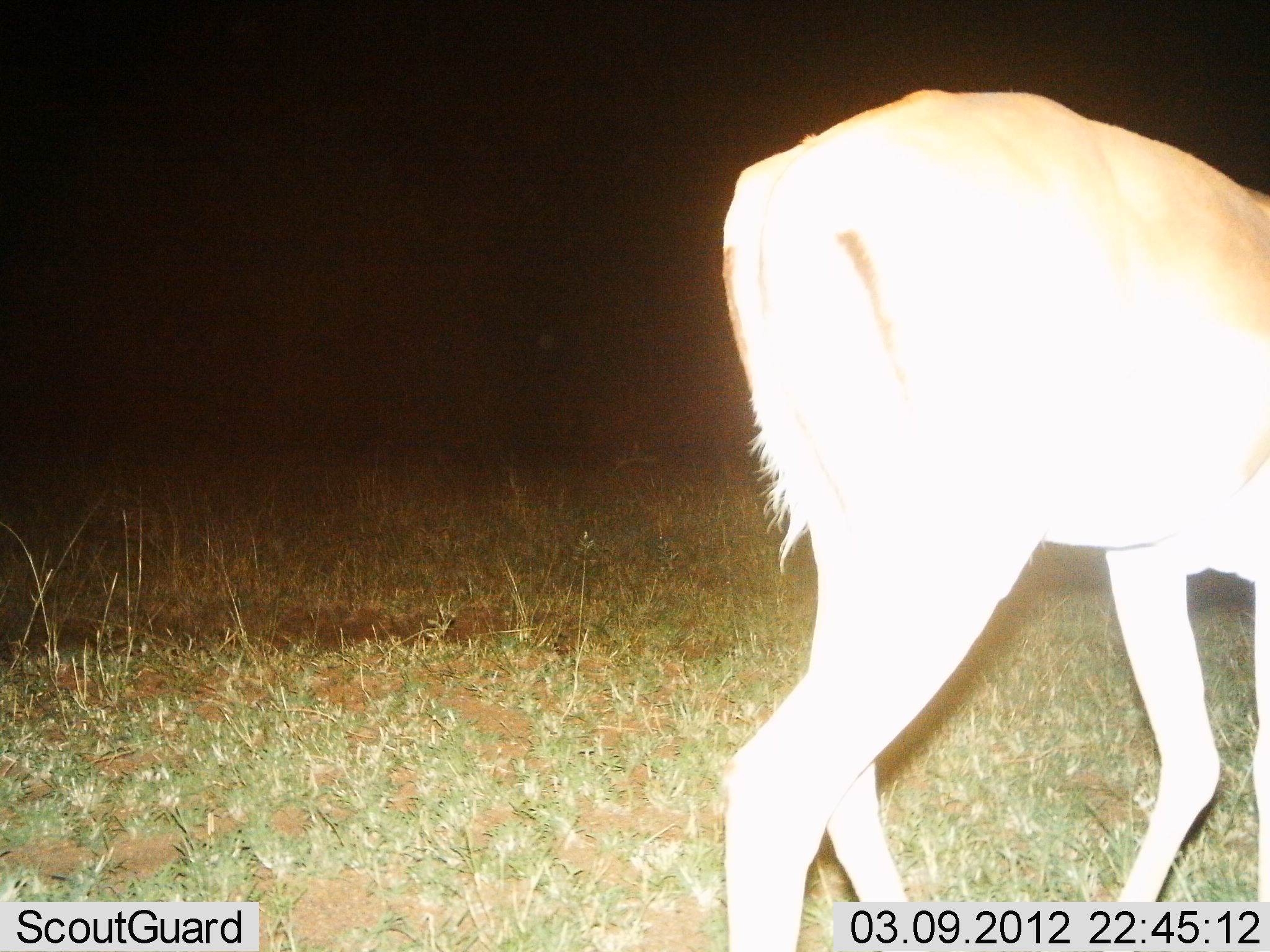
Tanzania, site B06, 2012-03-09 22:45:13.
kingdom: Animalia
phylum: Chordata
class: Mammalia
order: Artiodactyla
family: Bovidae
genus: Nanger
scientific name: Nanger granti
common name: grant's gazelle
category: gazellegrants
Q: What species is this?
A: Gazellegrants (grant's gazelle) (Nanger granti).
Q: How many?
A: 1.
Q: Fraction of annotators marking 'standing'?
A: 58%.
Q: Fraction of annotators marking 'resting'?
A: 0%.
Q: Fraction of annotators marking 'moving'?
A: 42%.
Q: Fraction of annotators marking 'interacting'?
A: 0%.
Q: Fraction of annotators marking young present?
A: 0%.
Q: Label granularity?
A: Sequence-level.